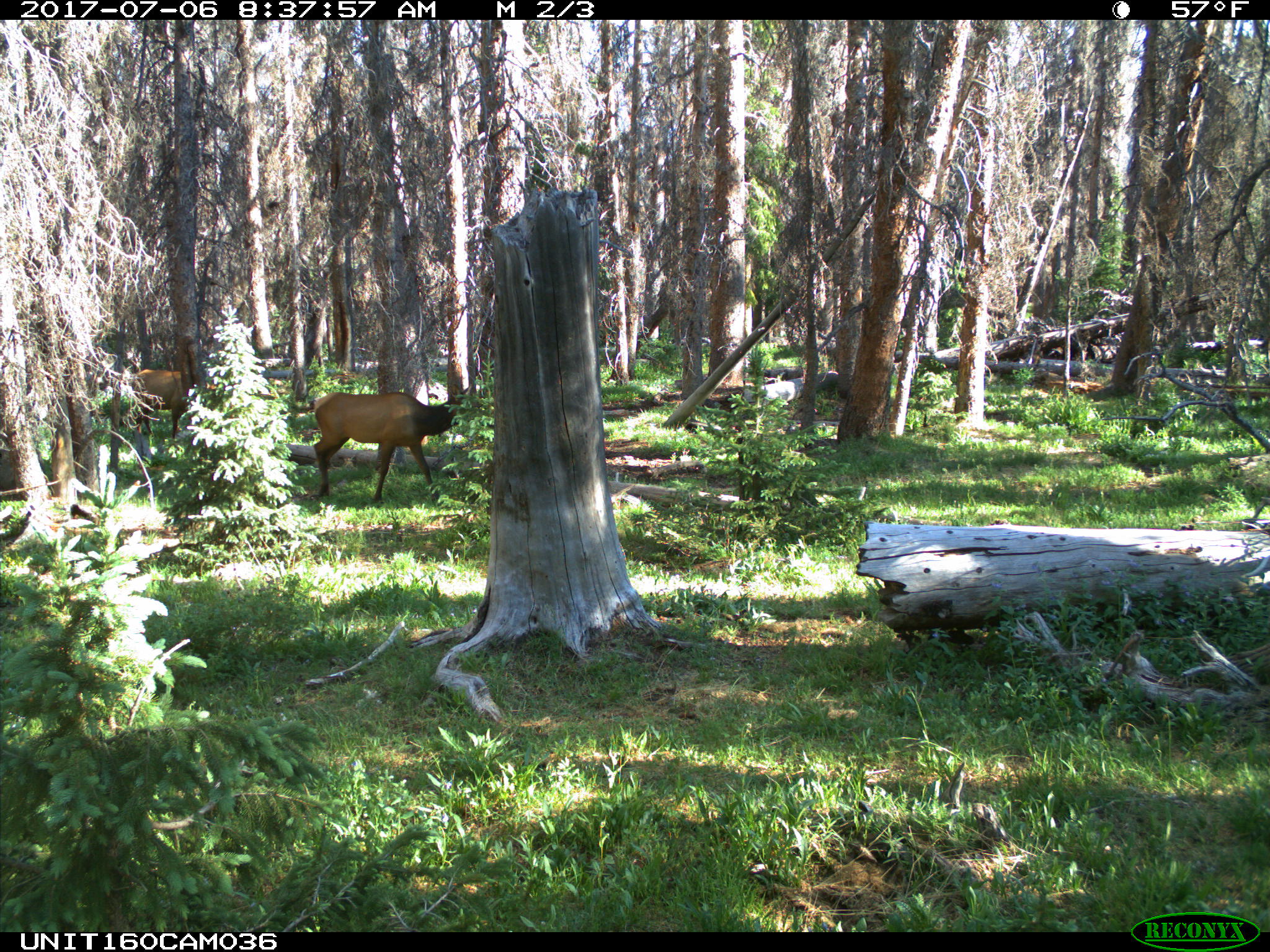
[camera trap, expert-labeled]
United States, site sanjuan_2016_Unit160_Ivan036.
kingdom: Animalia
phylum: Chordata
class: Mammalia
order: Artiodactyla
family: Cervidae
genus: Cervus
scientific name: Cervus elaphus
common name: red deer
Cervus elaphus (red deer).